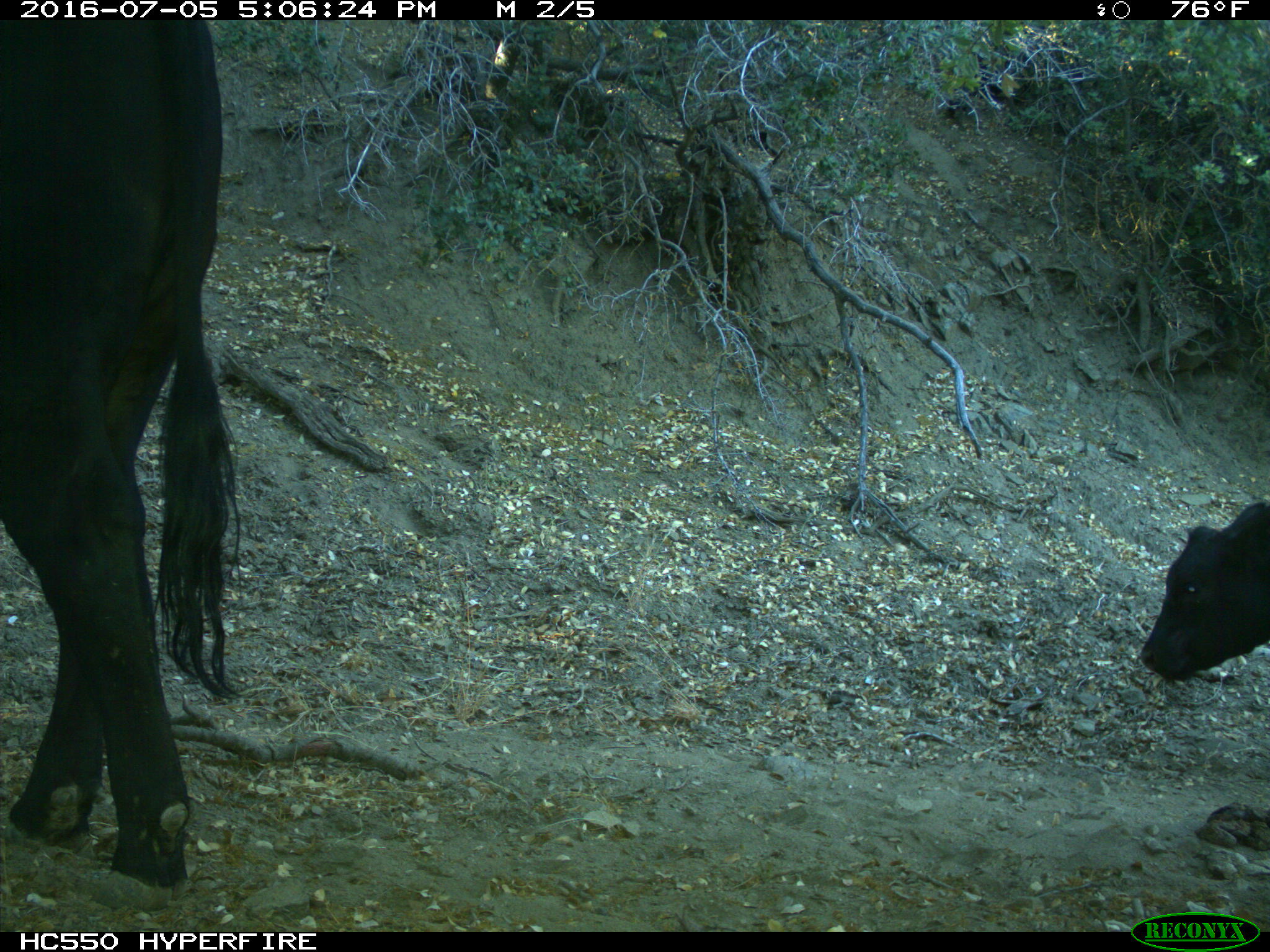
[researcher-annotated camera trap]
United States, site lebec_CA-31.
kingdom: Animalia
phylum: Chordata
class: Mammalia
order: Artiodactyla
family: Bovidae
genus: Bos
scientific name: Bos taurus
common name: domestic cow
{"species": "Bos taurus (domestic cow)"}